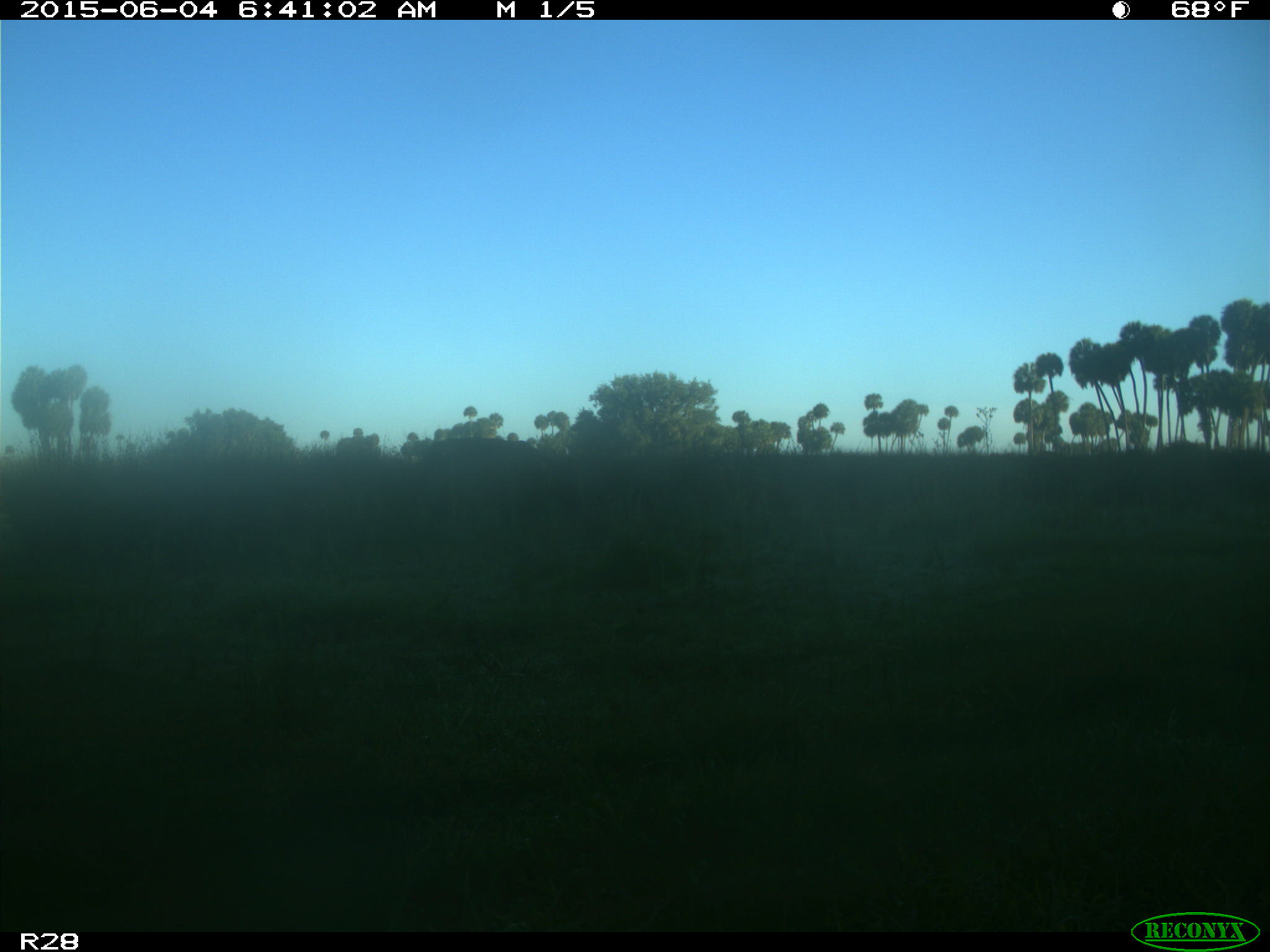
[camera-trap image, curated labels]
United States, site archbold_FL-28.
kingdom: Animalia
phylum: Chordata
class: Mammalia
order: Artiodactyla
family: Bovidae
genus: Bos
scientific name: Bos taurus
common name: domestic cow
Bos taurus (domestic cow).